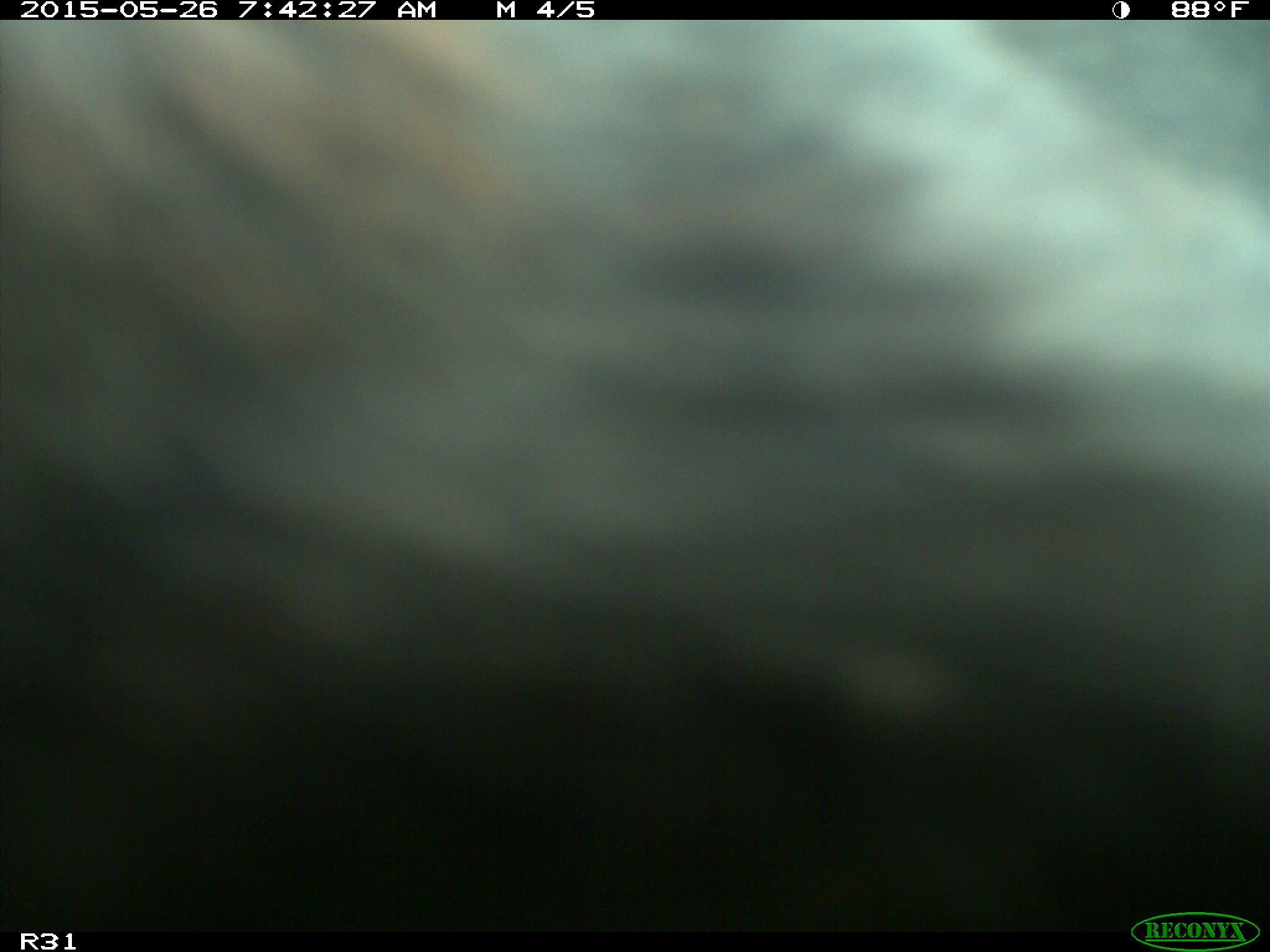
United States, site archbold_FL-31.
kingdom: Animalia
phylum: Chordata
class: Mammalia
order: Artiodactyla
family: Bovidae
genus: Bos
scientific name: Bos taurus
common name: domestic cow